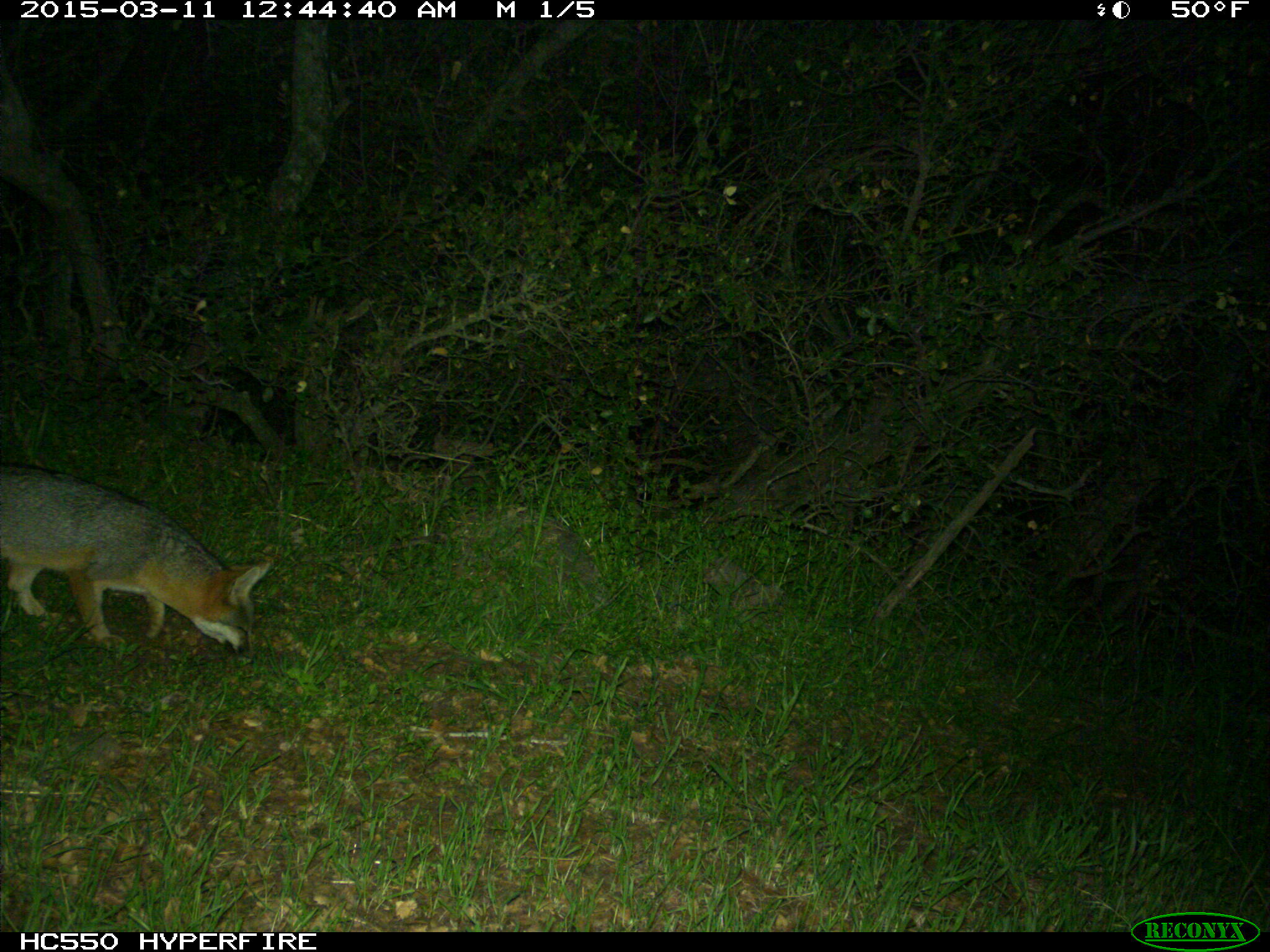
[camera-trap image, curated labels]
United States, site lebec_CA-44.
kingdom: Animalia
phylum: Chordata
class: Mammalia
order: Carnivora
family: Canidae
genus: Urocyon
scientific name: Urocyon cinereoargenteus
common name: gray fox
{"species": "Urocyon cinereoargenteus (gray fox)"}